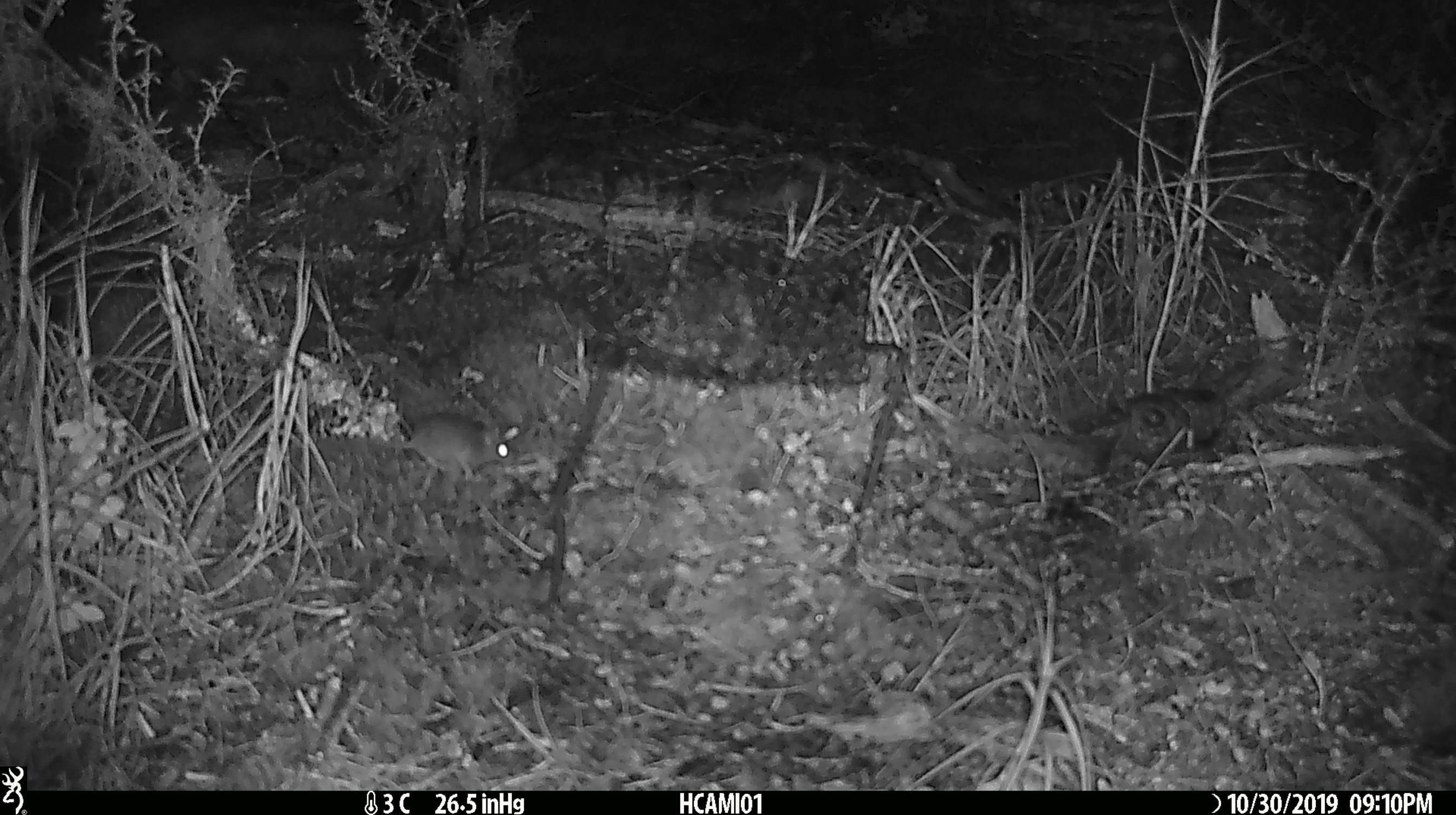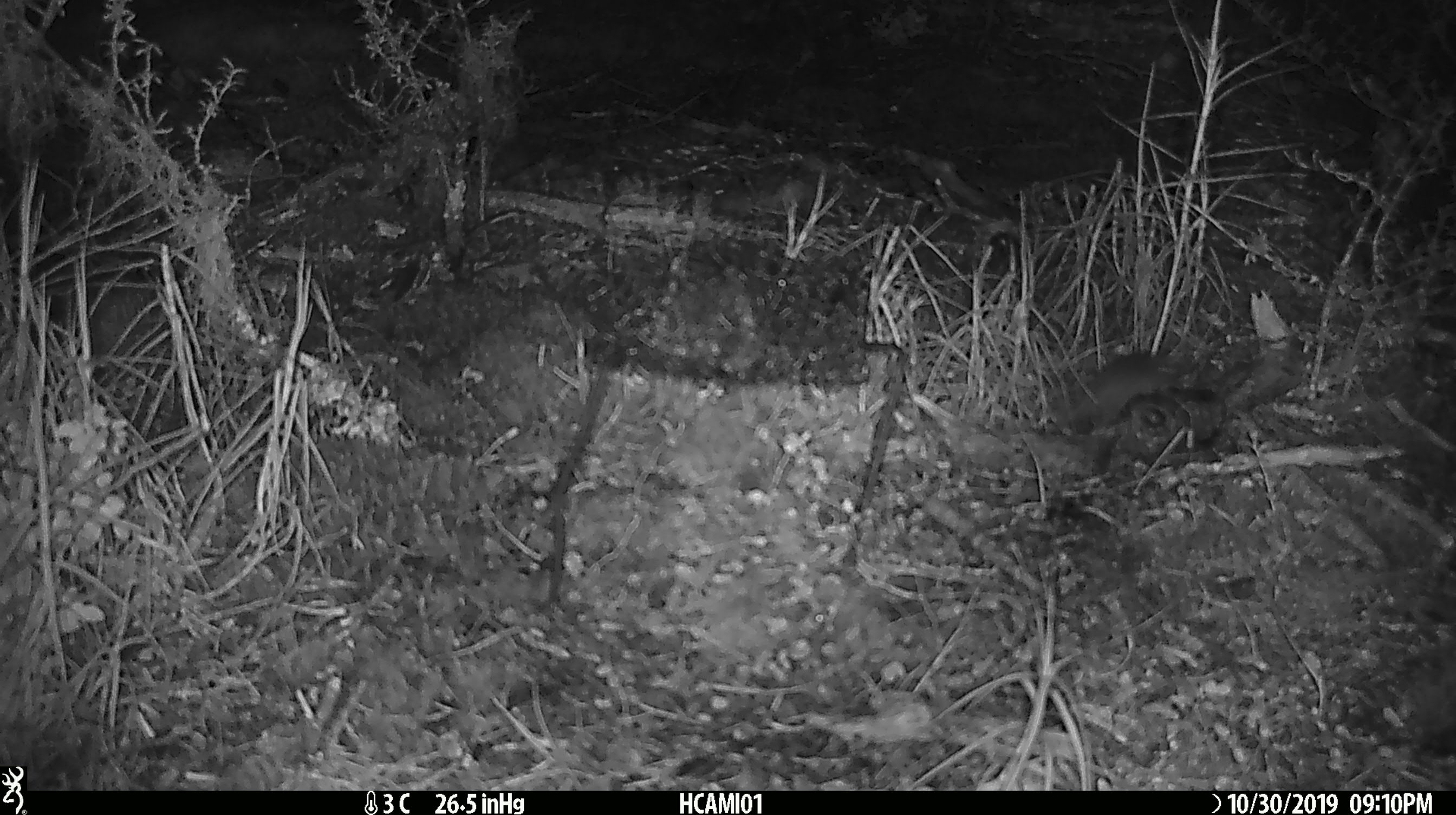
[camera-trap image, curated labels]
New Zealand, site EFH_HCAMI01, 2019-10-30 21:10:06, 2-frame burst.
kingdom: Animalia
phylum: Chordata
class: Mammalia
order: Rodentia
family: Muridae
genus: Mus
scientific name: Mus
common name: mouse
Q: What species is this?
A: Mouse (Mus).